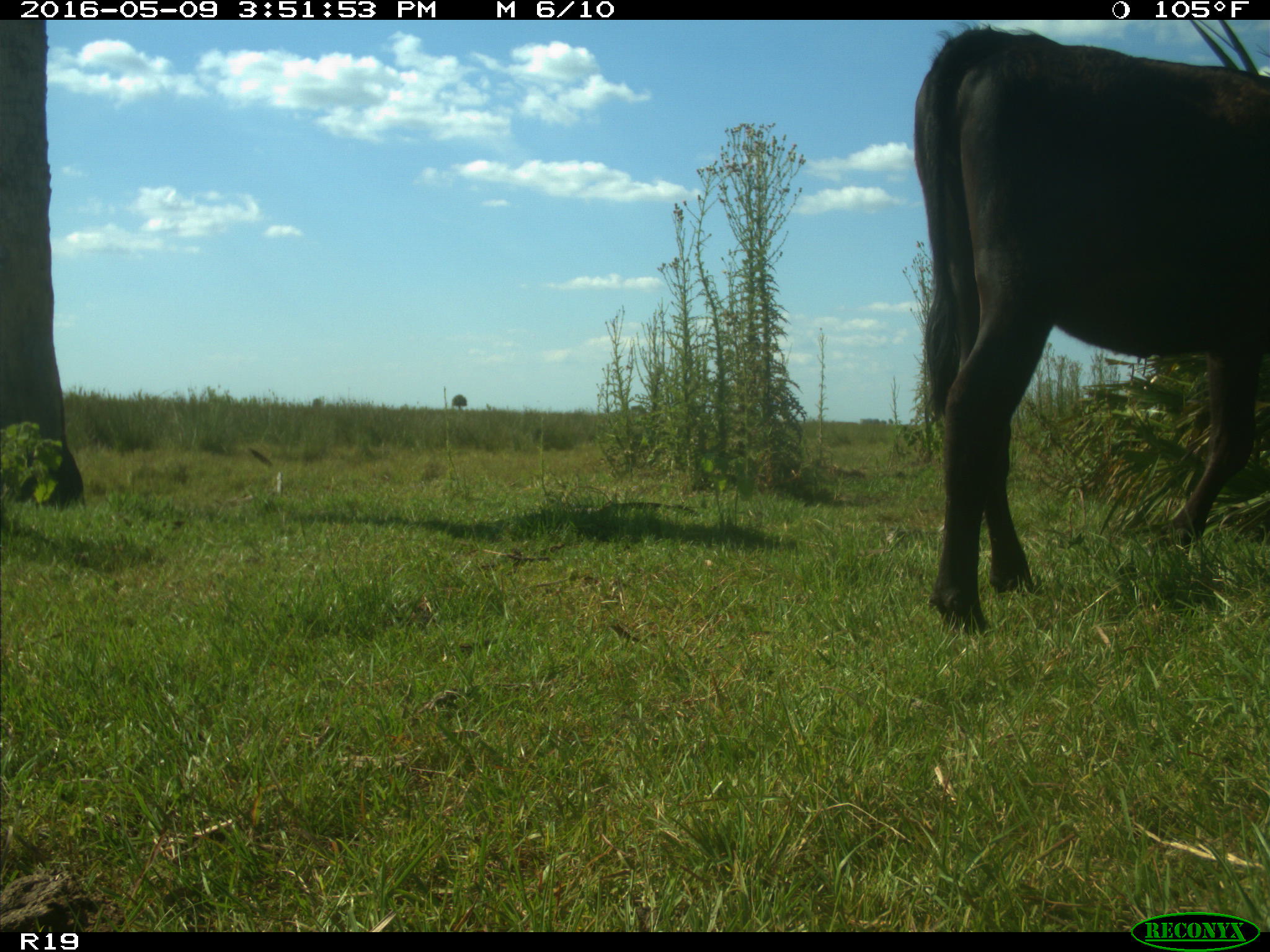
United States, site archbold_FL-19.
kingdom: Animalia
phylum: Chordata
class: Mammalia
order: Artiodactyla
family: Bovidae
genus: Bos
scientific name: Bos taurus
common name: domestic cow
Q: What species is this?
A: Bos taurus (domestic cow).